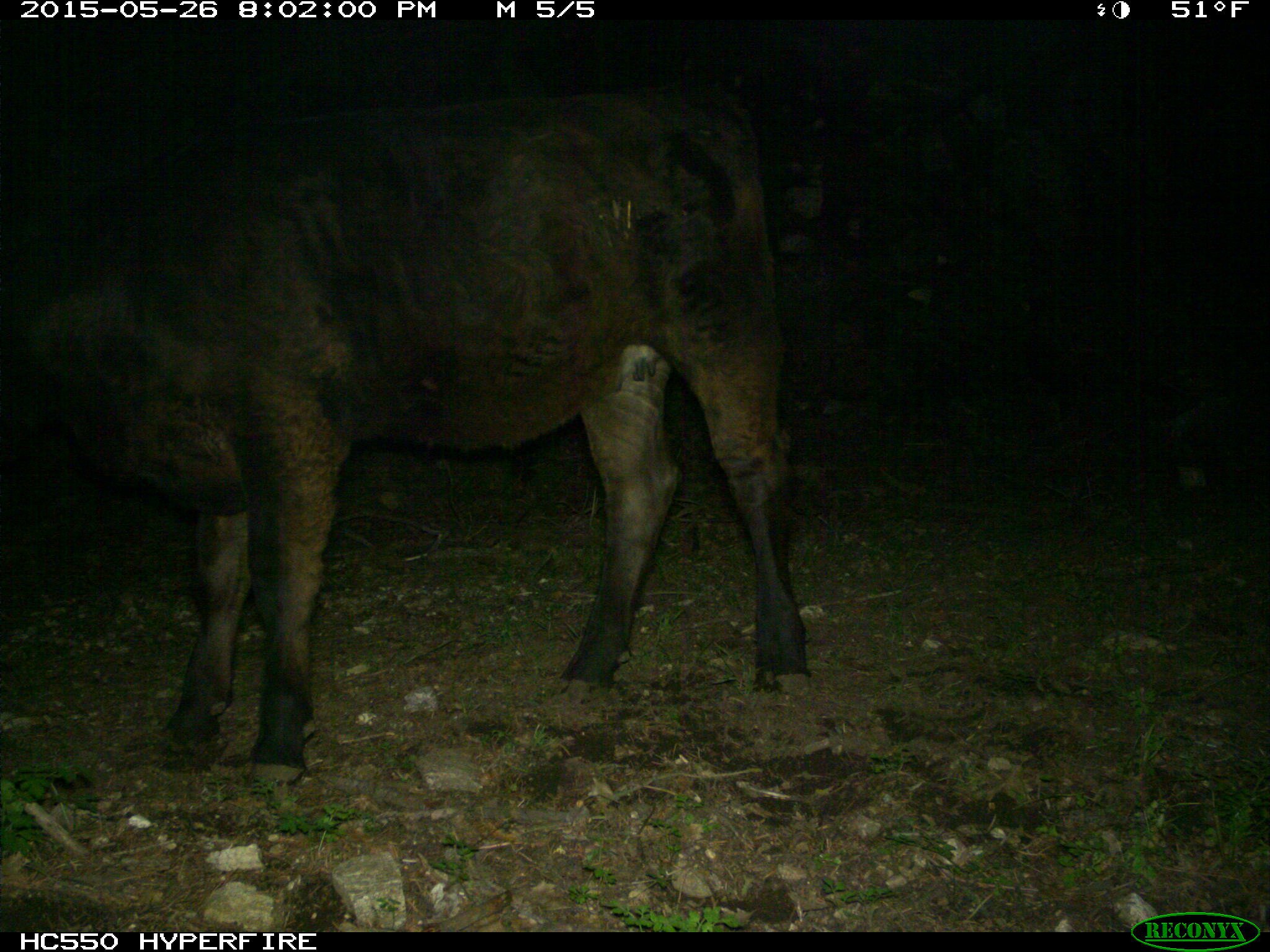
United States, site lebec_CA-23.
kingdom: Animalia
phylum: Chordata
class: Mammalia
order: Artiodactyla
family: Bovidae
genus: Bos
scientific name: Bos taurus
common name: domestic cow